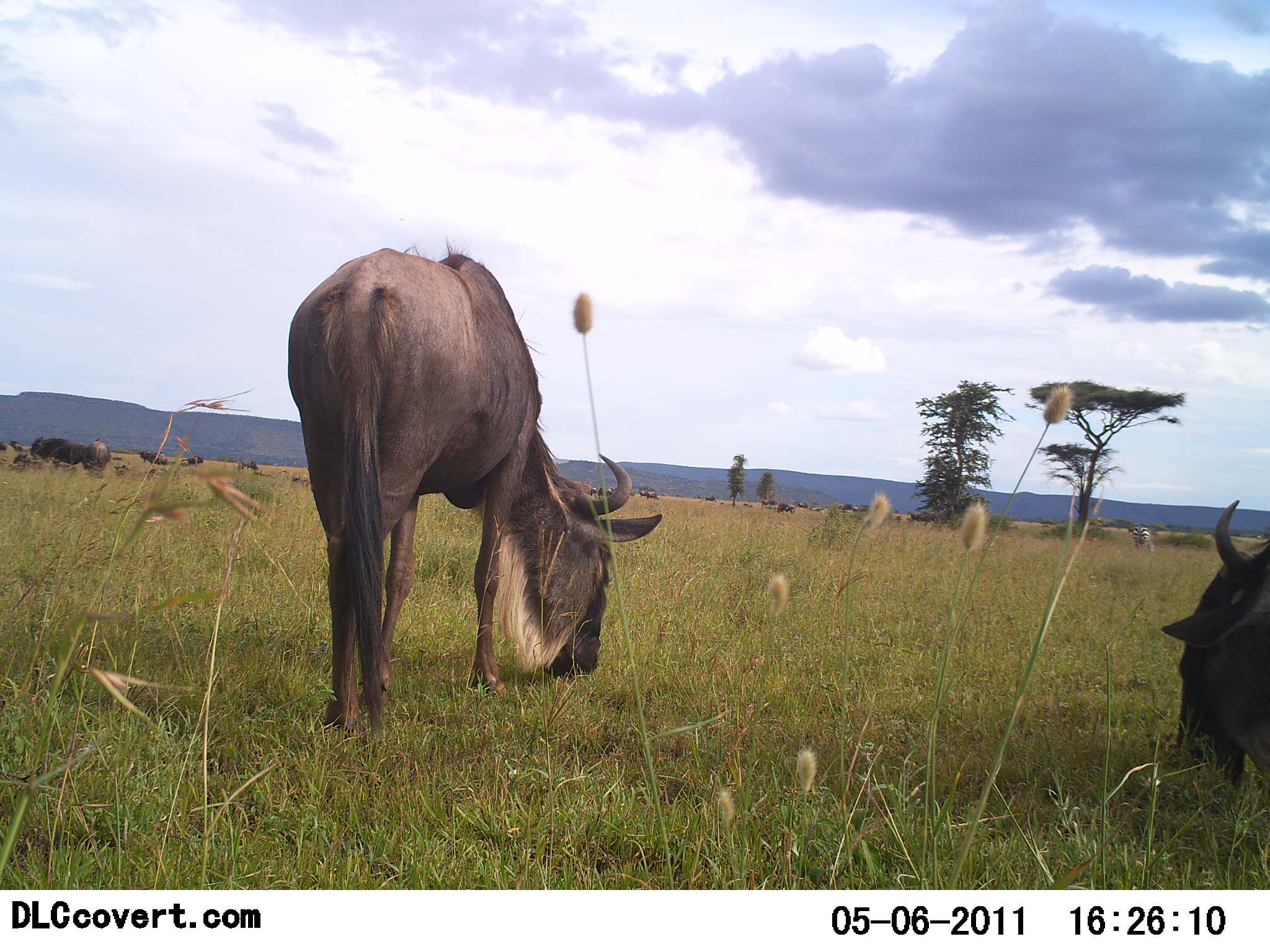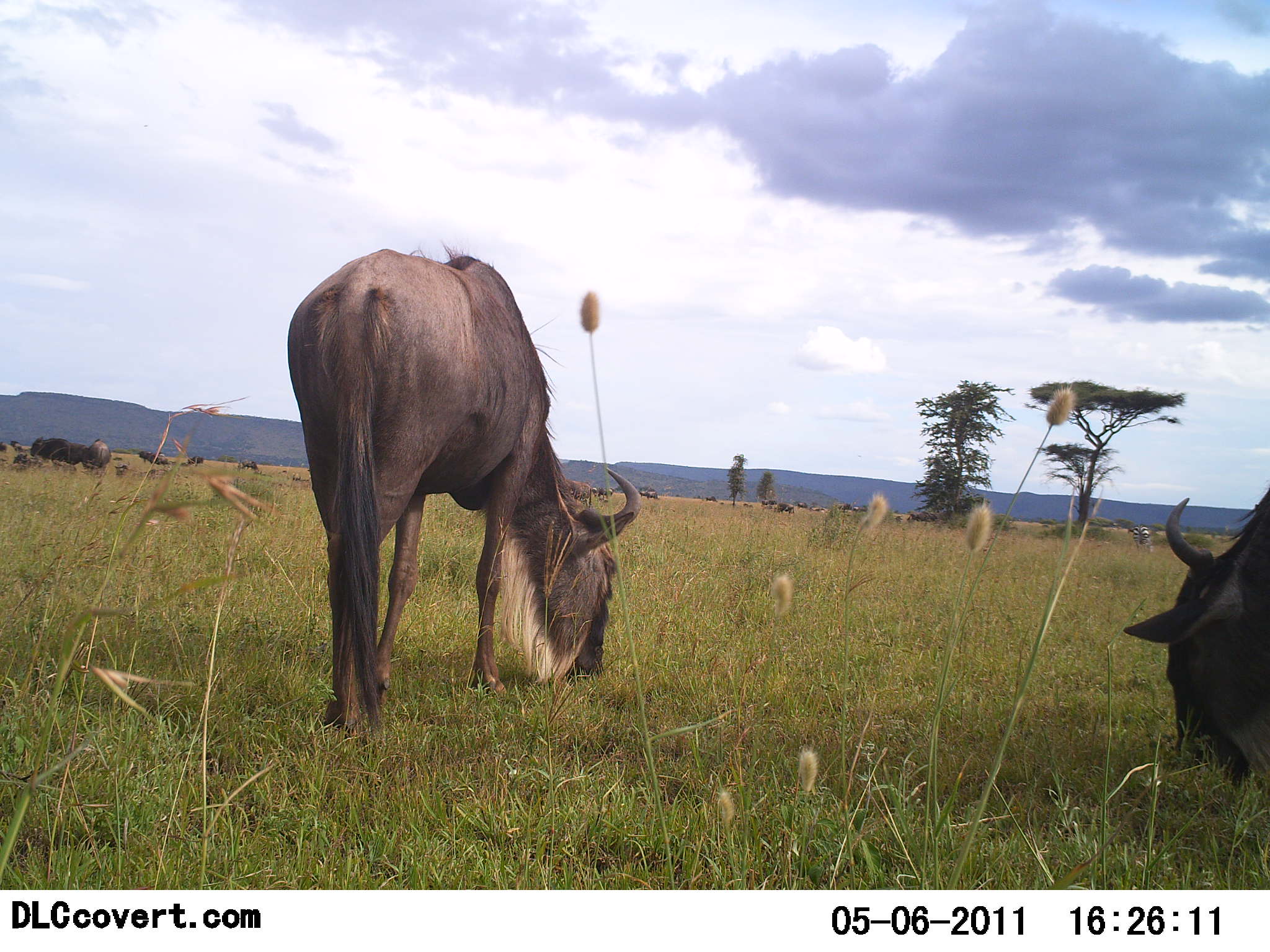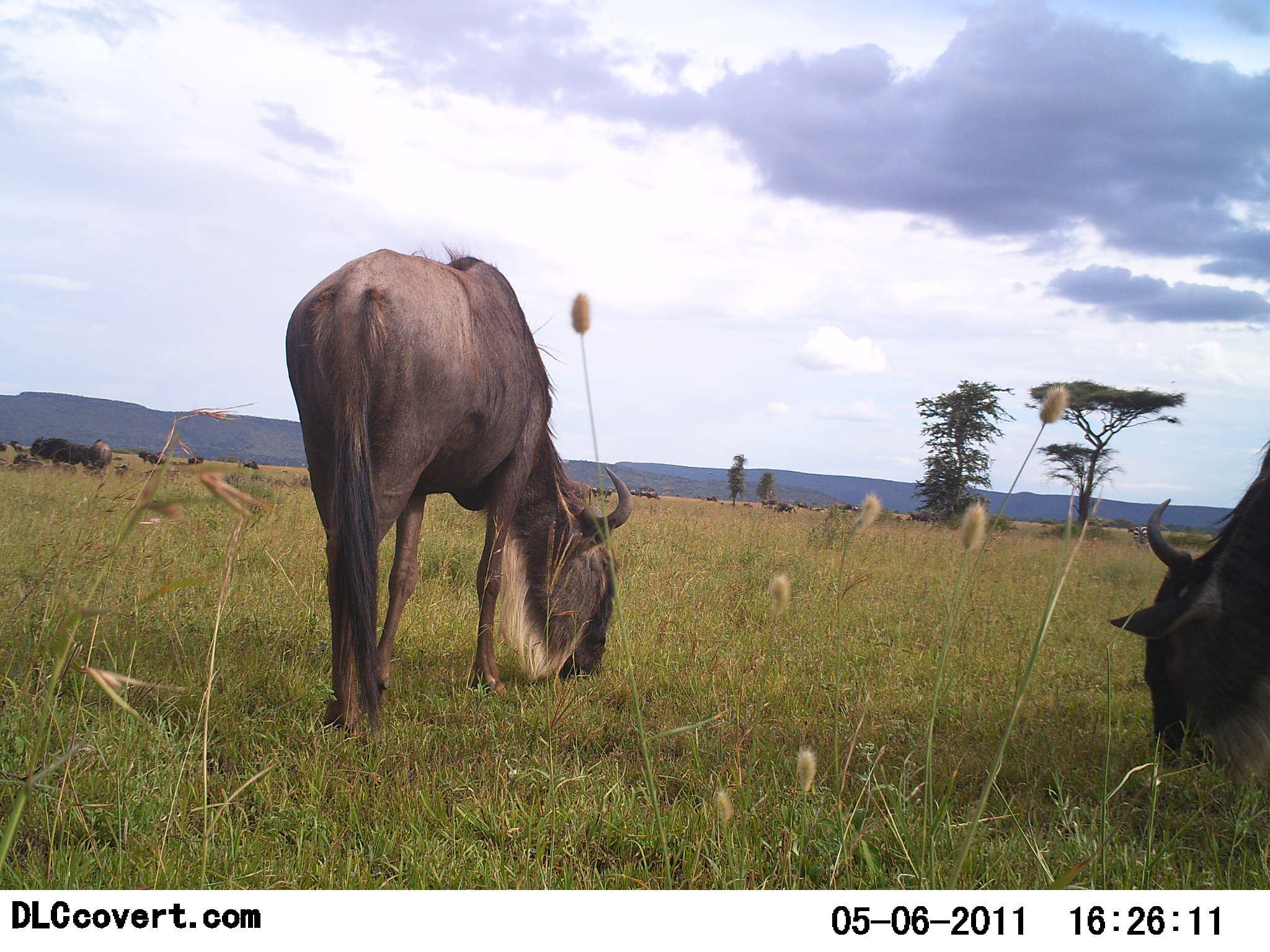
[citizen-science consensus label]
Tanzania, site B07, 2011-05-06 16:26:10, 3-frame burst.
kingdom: Animalia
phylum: Chordata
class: Mammalia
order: Artiodactyla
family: Bovidae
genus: Connochaetes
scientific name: Connochaetes taurinus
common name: blue wildebeest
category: wildebeest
Wildebeest (blue wildebeest) (Connochaetes taurinus), count 2. Behavior (volunteer vote fractions): standing 9%, resting 0%, moving 0%, interacting 0%. Young present (vote fraction): 0%. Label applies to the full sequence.